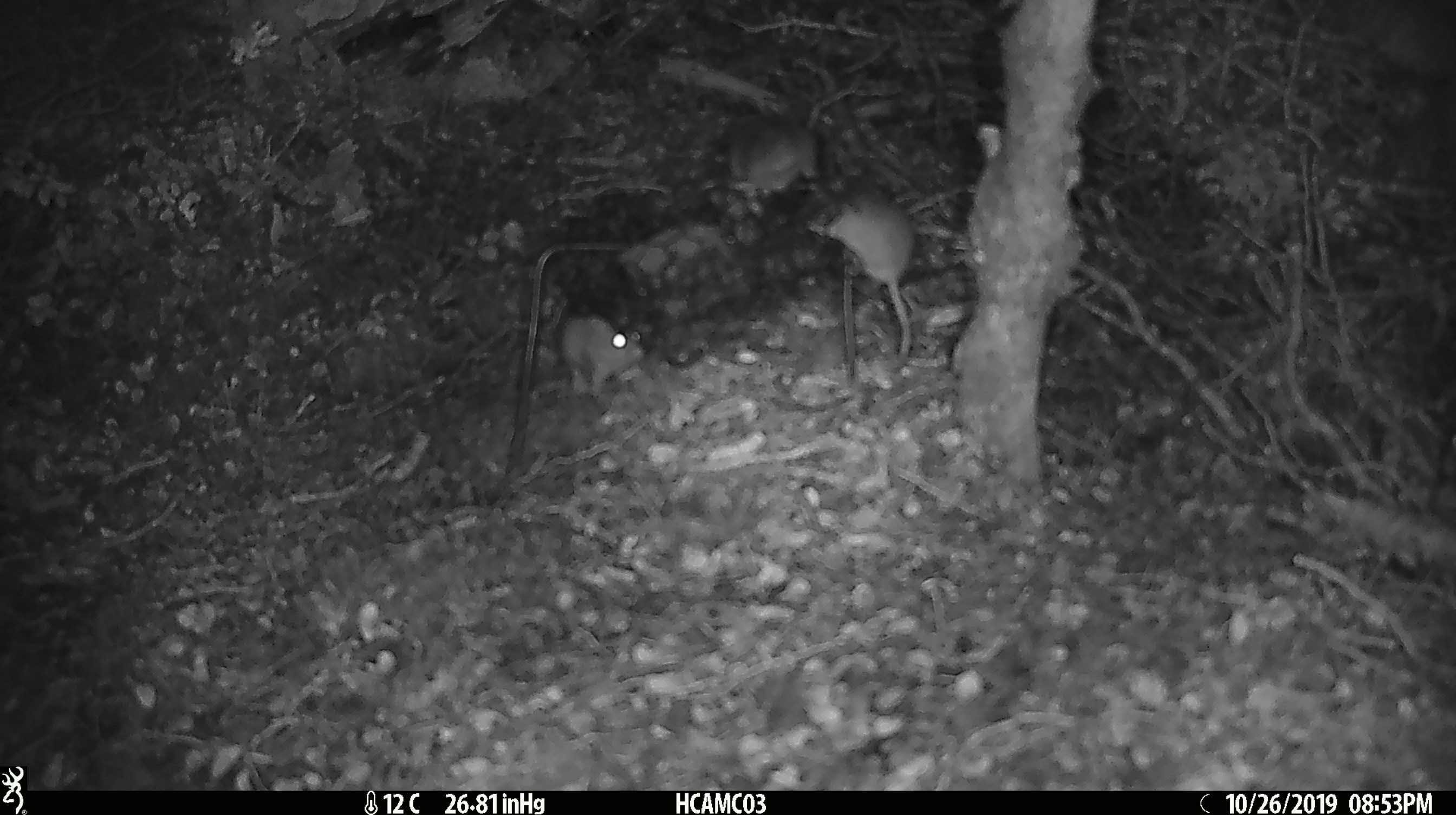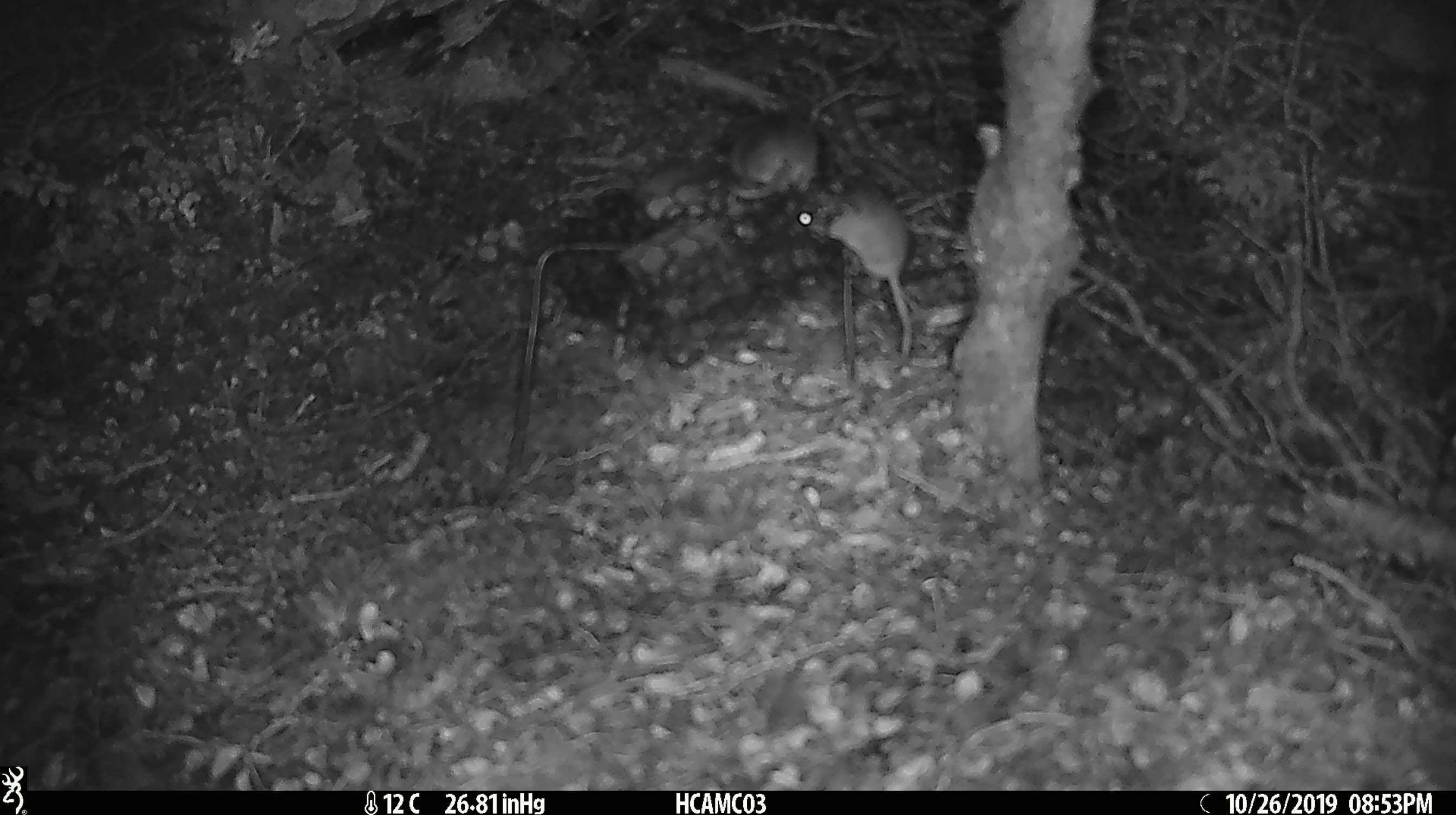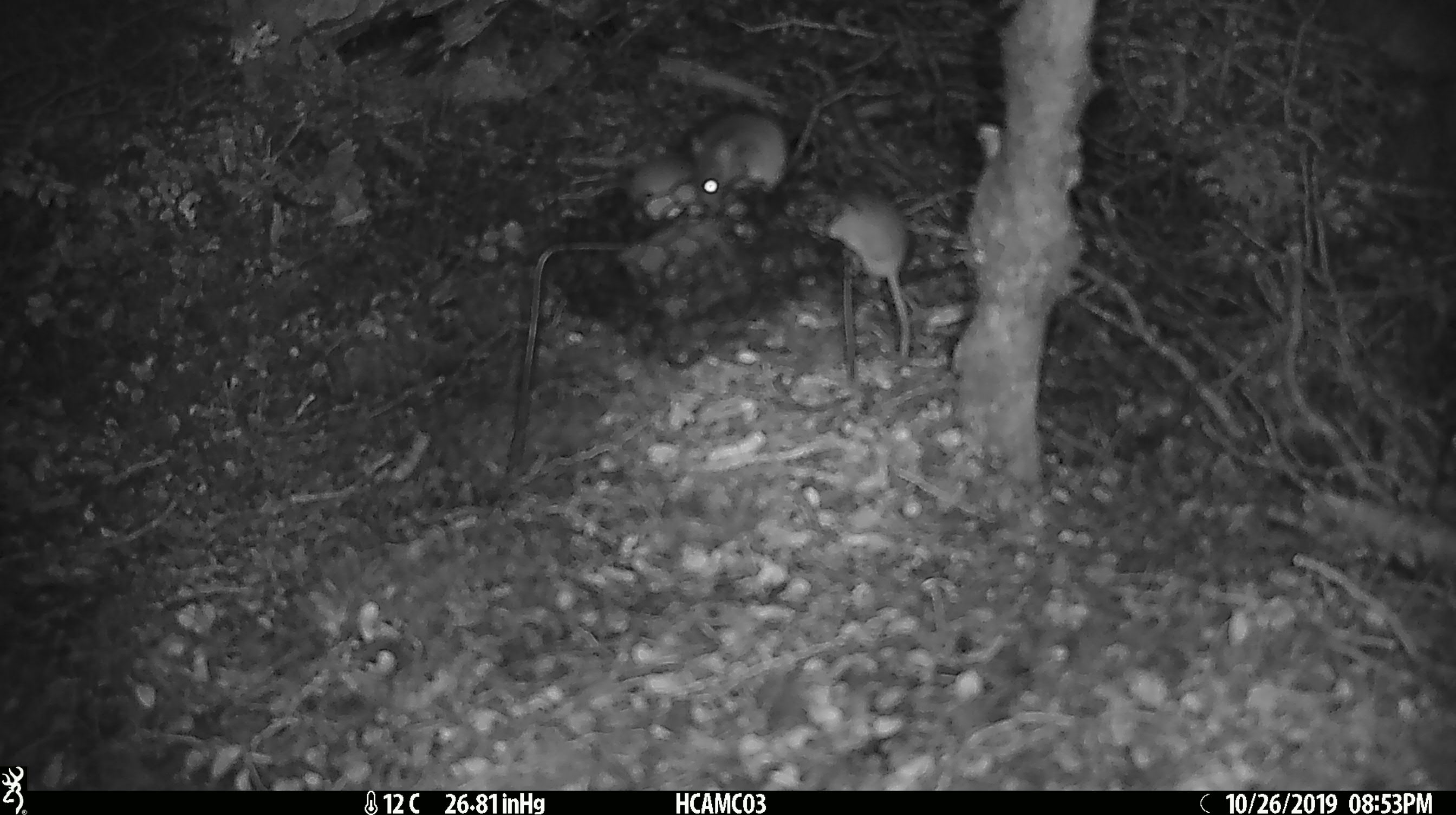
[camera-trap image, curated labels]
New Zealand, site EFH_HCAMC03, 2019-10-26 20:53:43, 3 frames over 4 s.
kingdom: Animalia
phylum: Chordata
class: Mammalia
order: Rodentia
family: Muridae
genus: Mus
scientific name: Mus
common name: mouse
Mouse (Mus).